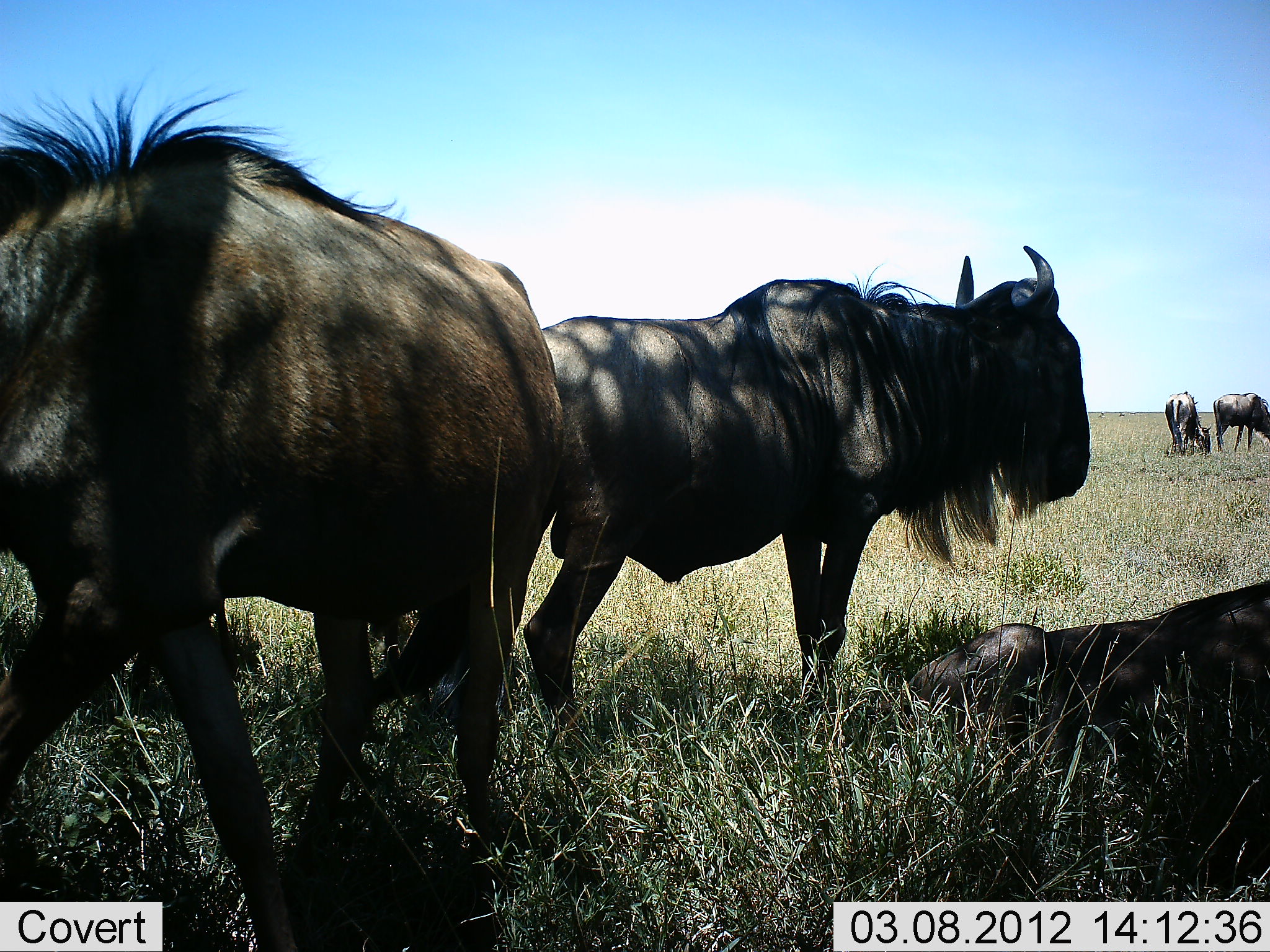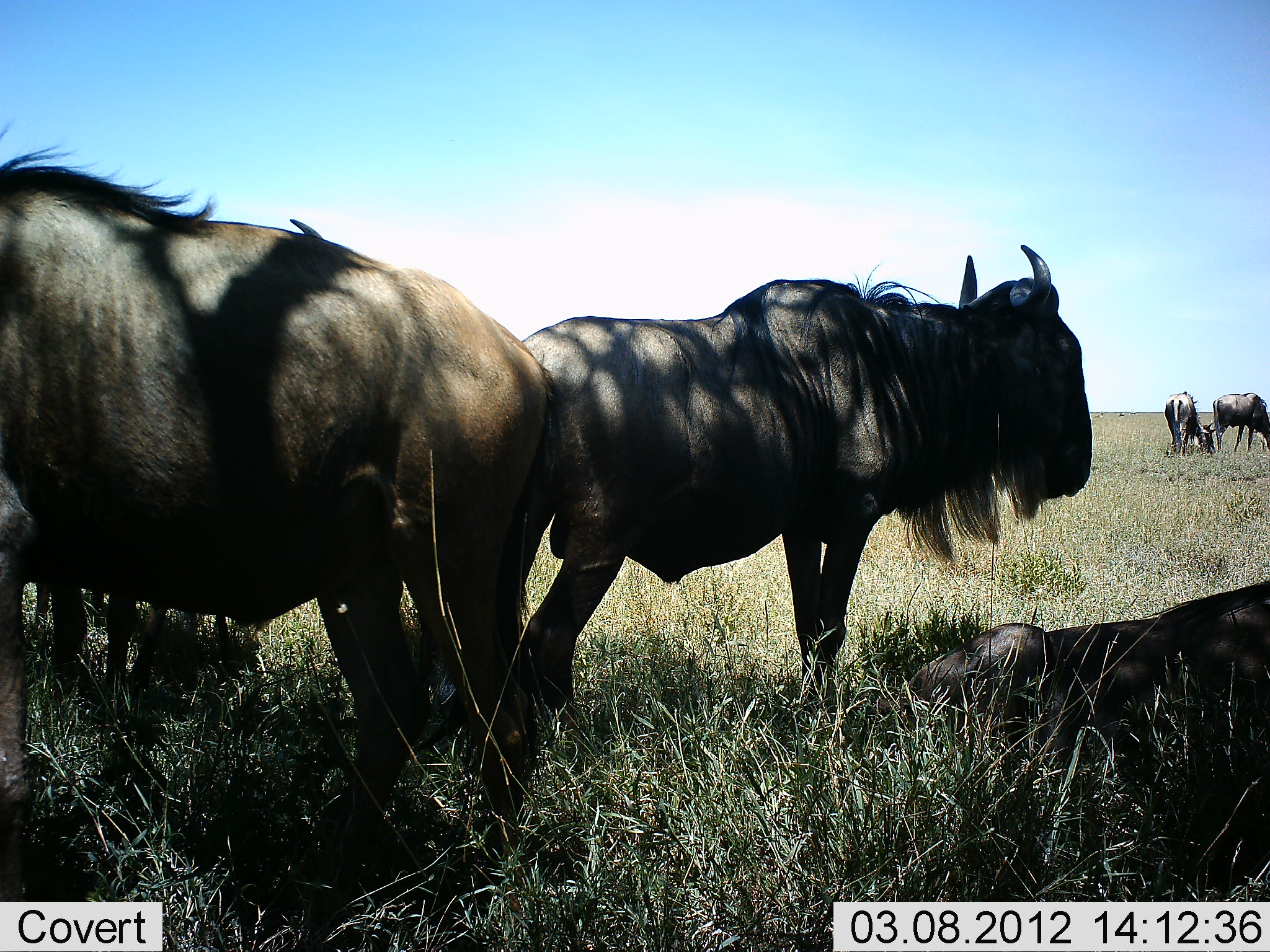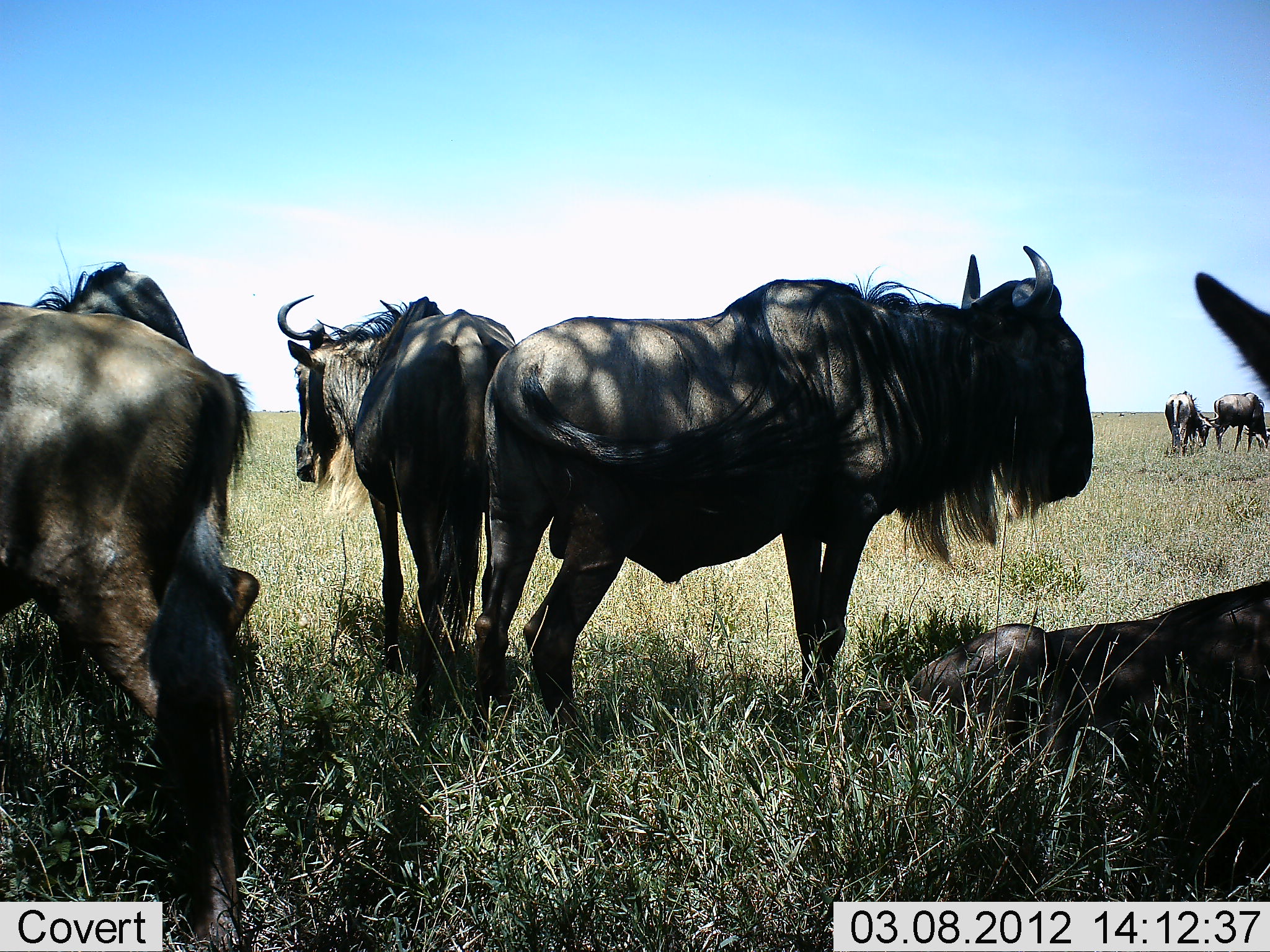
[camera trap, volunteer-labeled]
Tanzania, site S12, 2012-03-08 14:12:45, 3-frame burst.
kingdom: Animalia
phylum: Chordata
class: Mammalia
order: Artiodactyla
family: Bovidae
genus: Connochaetes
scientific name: Connochaetes taurinus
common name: blue wildebeest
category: wildebeest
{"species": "wildebeest (blue wildebeest) (Connochaetes taurinus)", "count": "7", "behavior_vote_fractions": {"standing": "93%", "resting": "83%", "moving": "31%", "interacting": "0%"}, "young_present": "0%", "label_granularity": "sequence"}